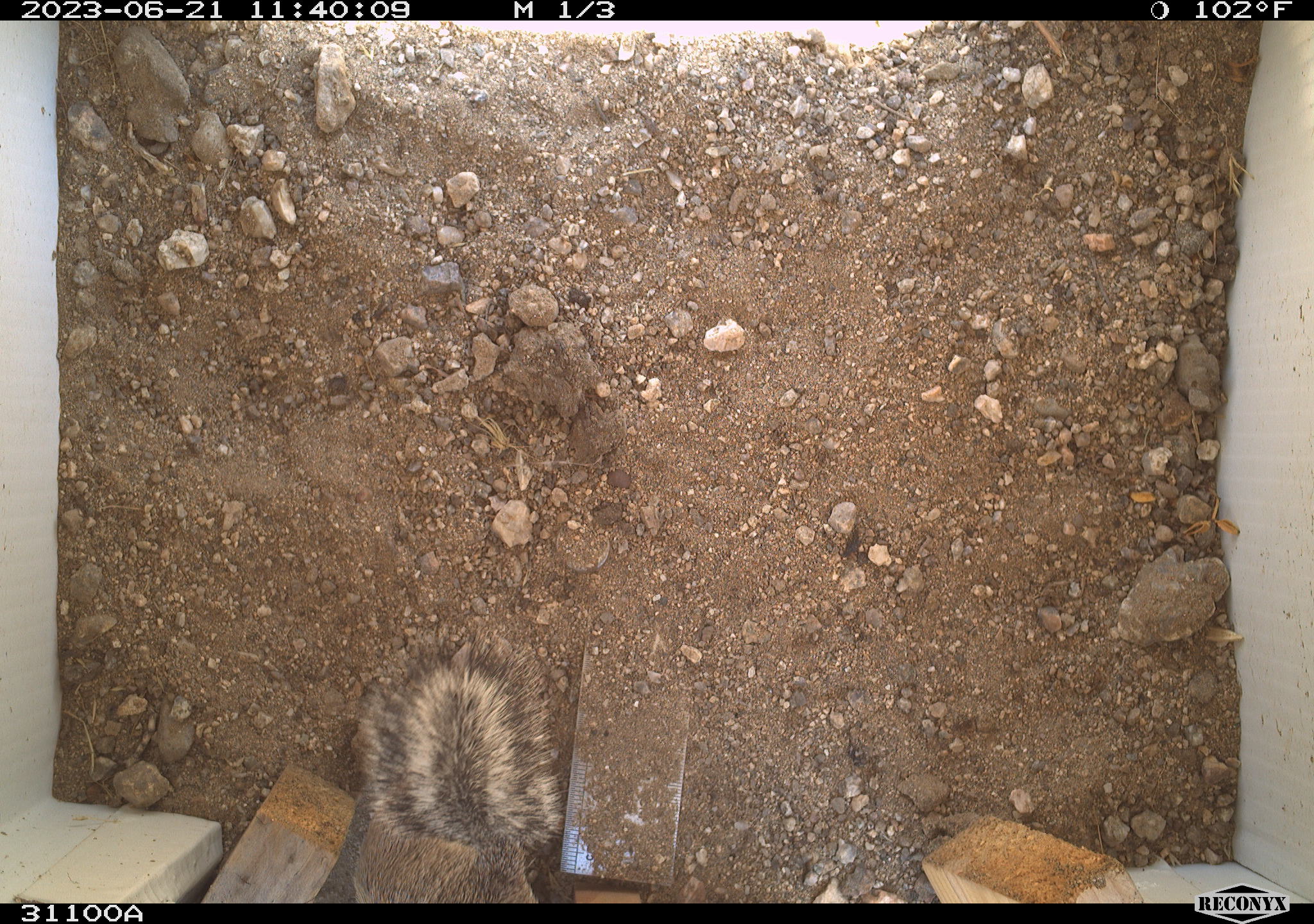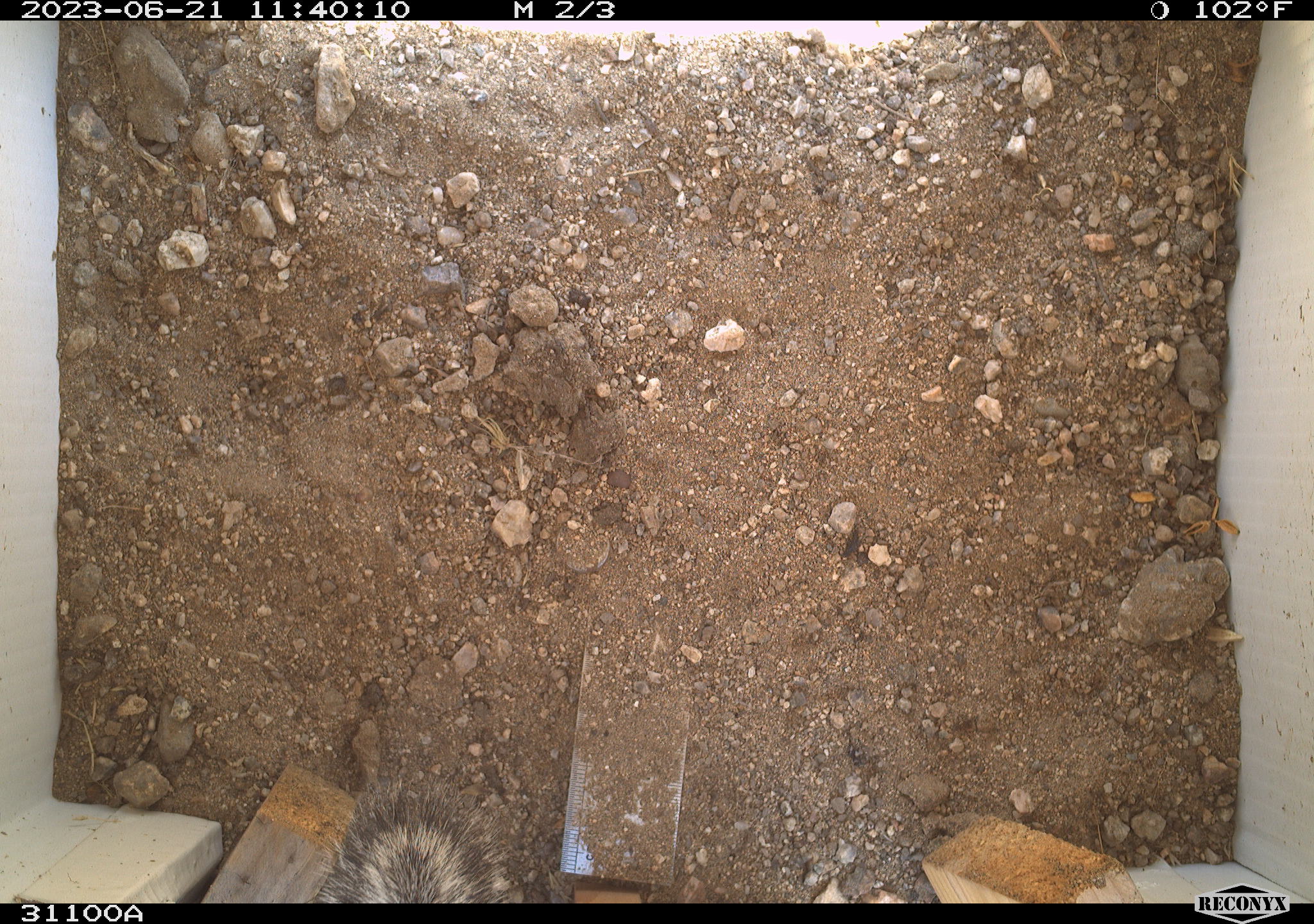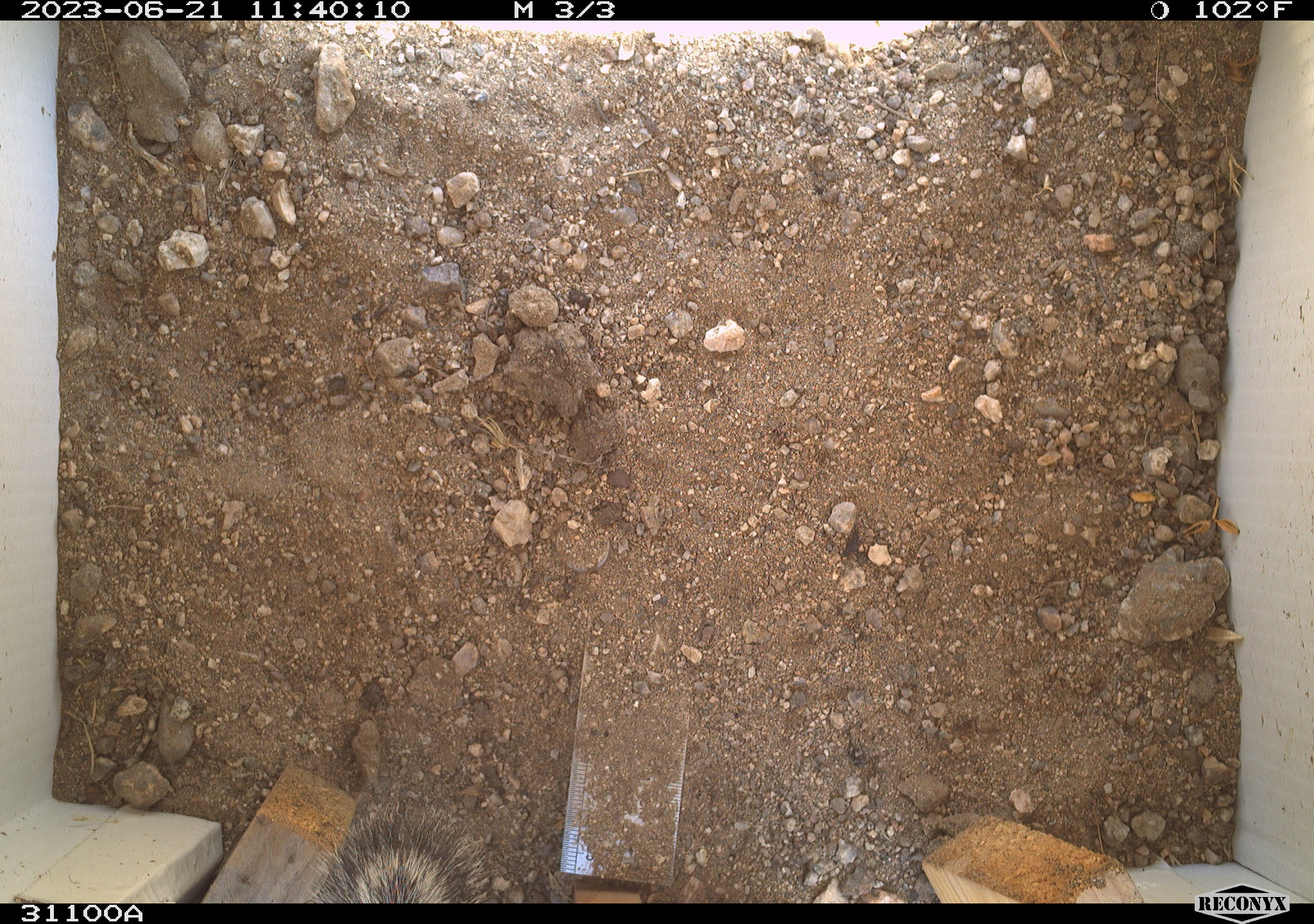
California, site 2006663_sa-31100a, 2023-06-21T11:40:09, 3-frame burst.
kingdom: Animalia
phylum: Chordata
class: Mammalia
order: Rodentia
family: Sciuridae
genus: Ammospermophilus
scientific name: Ammospermophilus leucurus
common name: white-tailed antelope squirrel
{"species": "white-tailed antelope squirrel (Ammospermophilus leucurus)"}